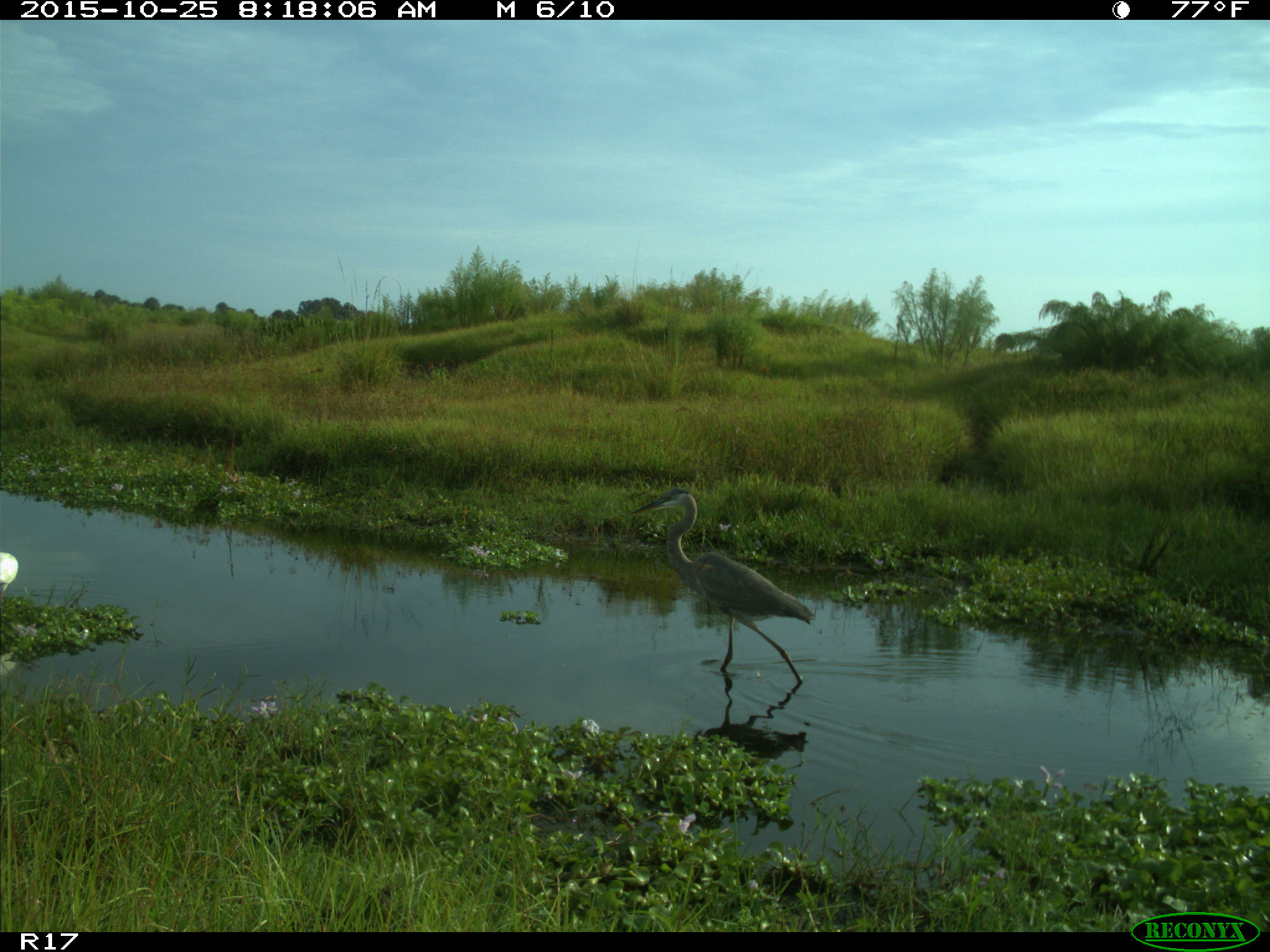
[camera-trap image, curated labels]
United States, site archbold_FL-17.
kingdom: Animalia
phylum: Chordata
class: Aves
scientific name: Aves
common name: birds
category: unidentified bird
Unidentified bird (birds) (Aves).